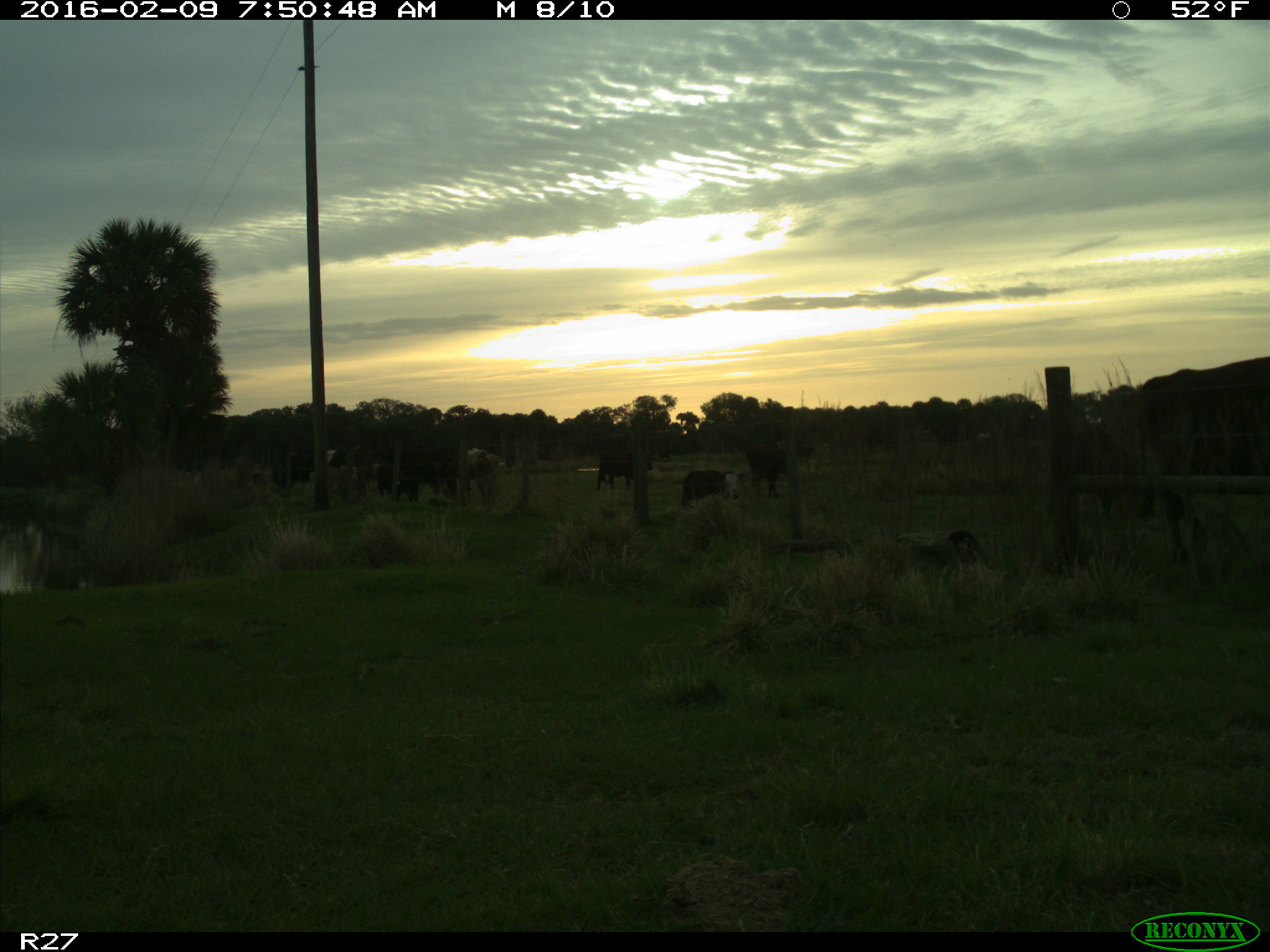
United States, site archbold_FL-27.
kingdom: Animalia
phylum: Chordata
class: Mammalia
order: Artiodactyla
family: Bovidae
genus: Bos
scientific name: Bos taurus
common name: domestic cow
Bos taurus (domestic cow).